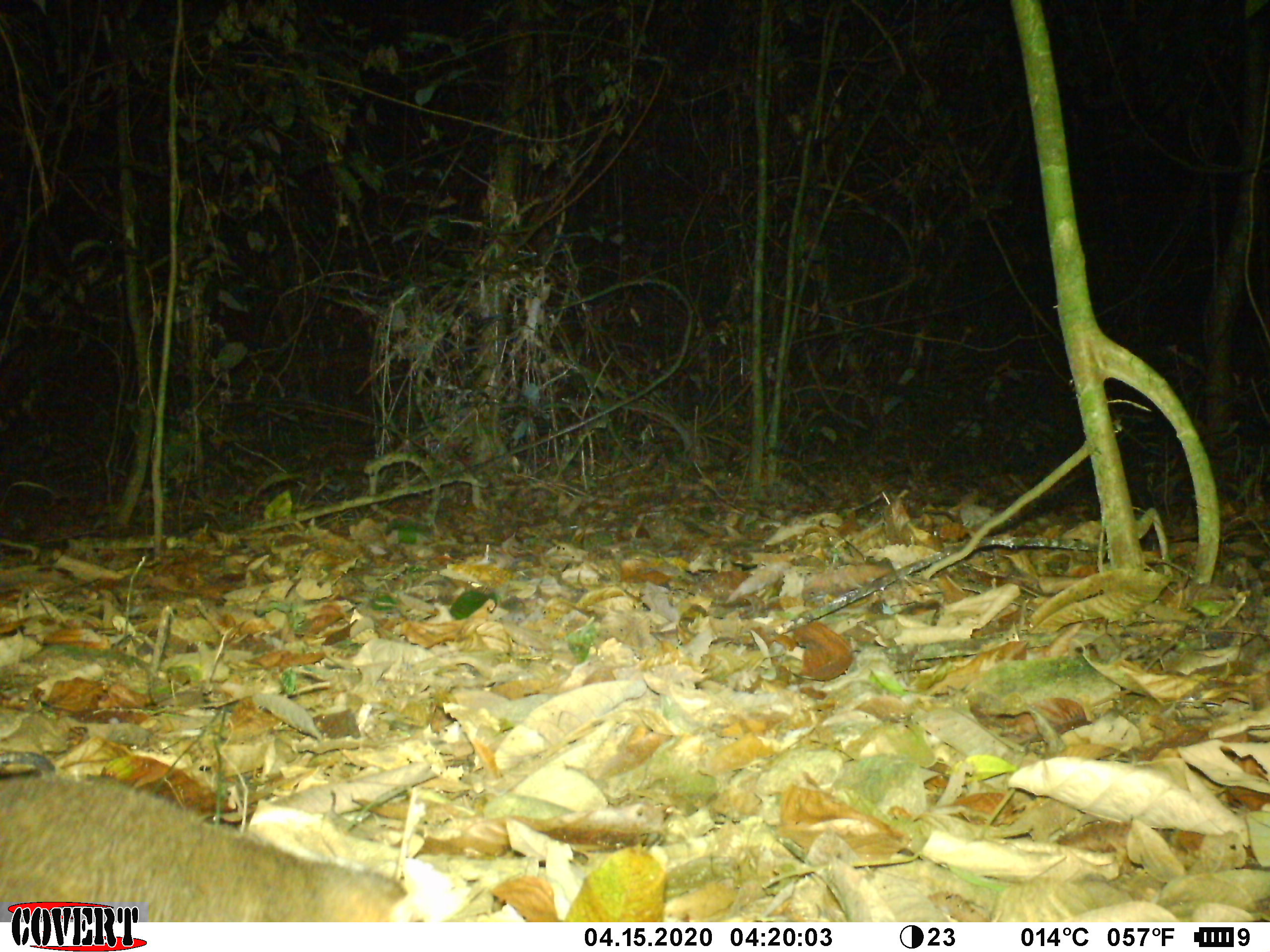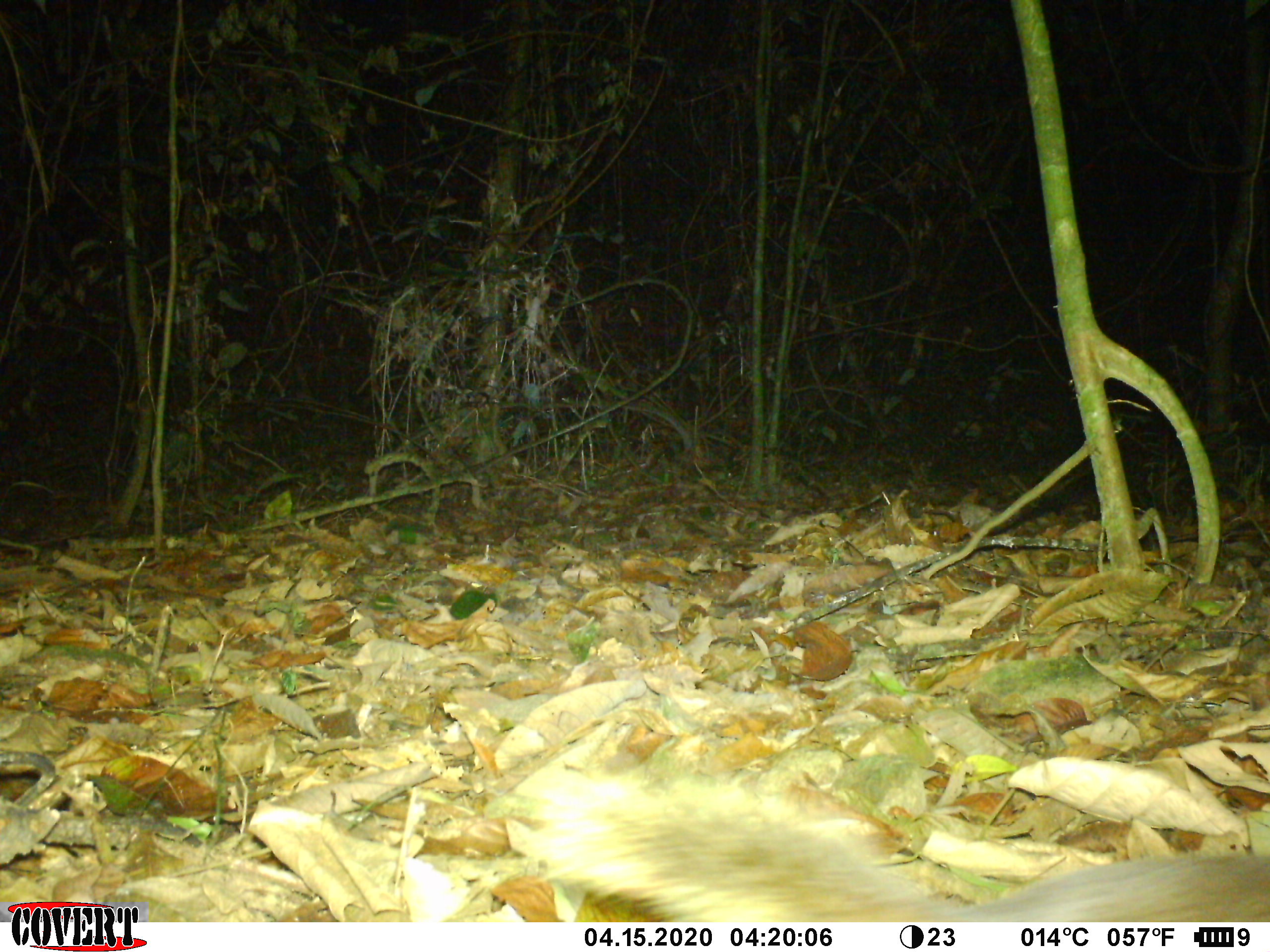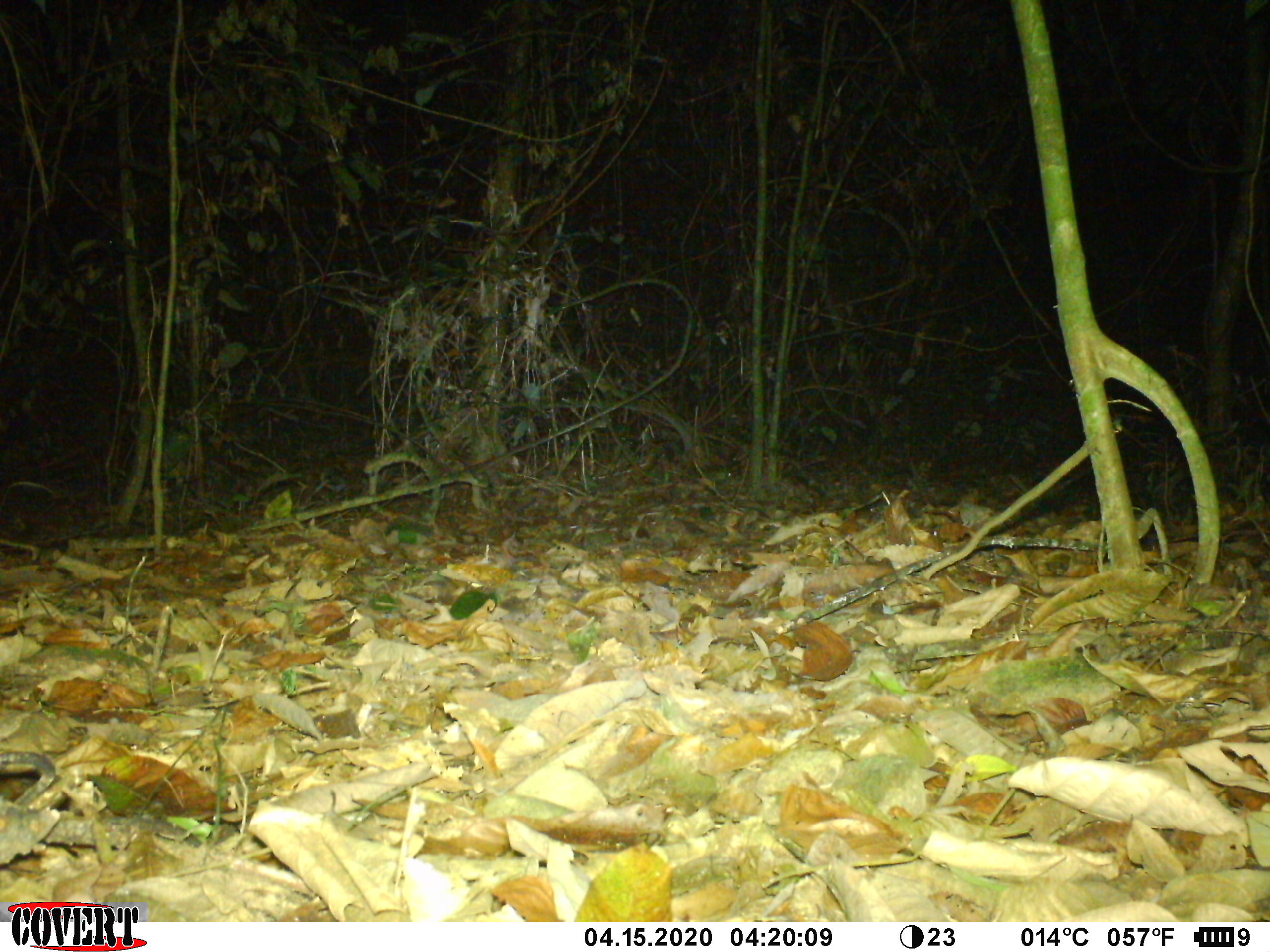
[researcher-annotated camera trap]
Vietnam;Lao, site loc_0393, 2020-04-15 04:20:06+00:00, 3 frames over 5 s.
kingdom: Animalia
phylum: Chordata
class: Mammalia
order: Carnivora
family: Mustelidae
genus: Melogale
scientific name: Melogale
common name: ferret badger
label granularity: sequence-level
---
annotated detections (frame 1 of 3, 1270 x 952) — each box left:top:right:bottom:
ferret badger: 0:768:407:922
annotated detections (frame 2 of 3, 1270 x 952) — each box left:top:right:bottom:
ferret badger: 527:771:1270:922